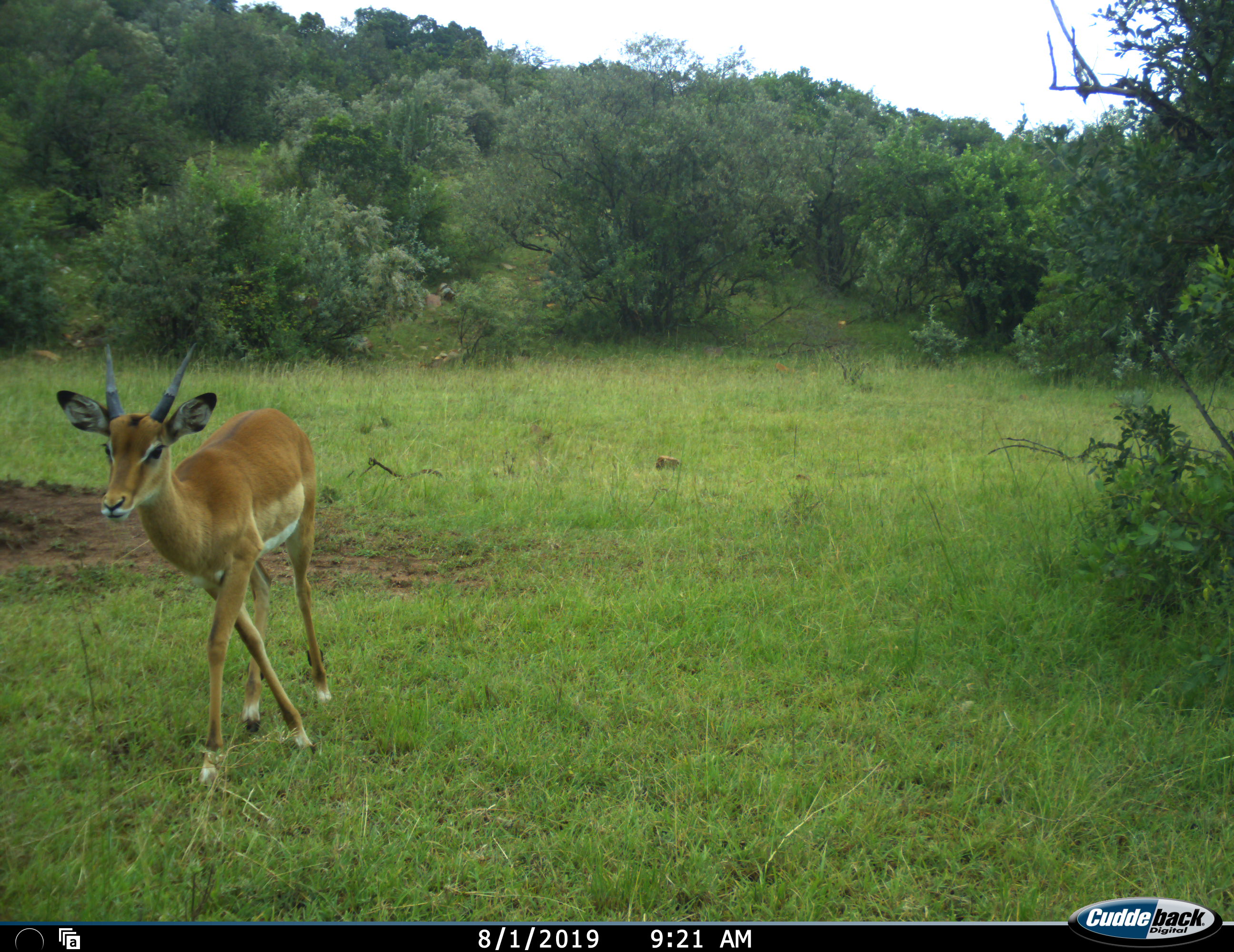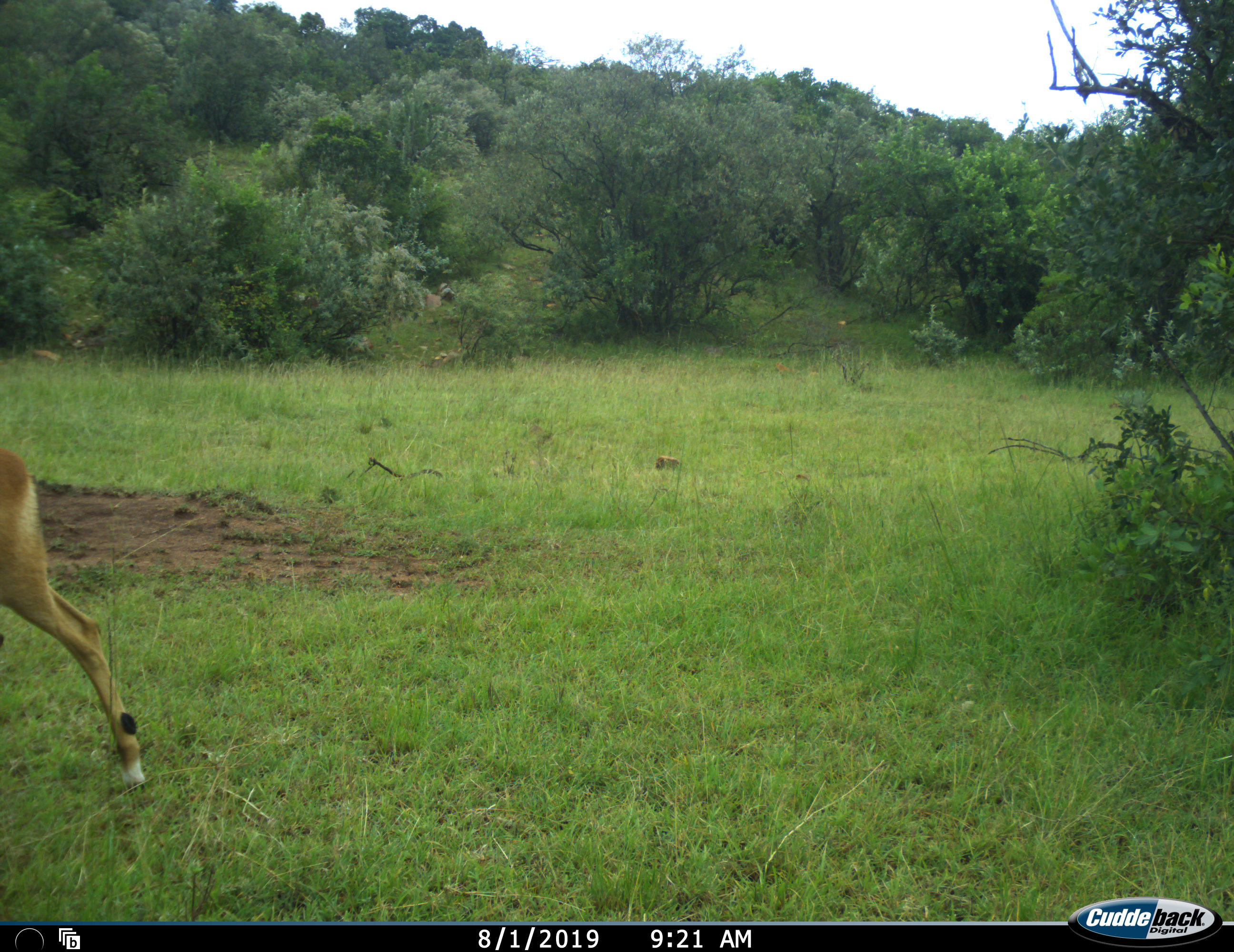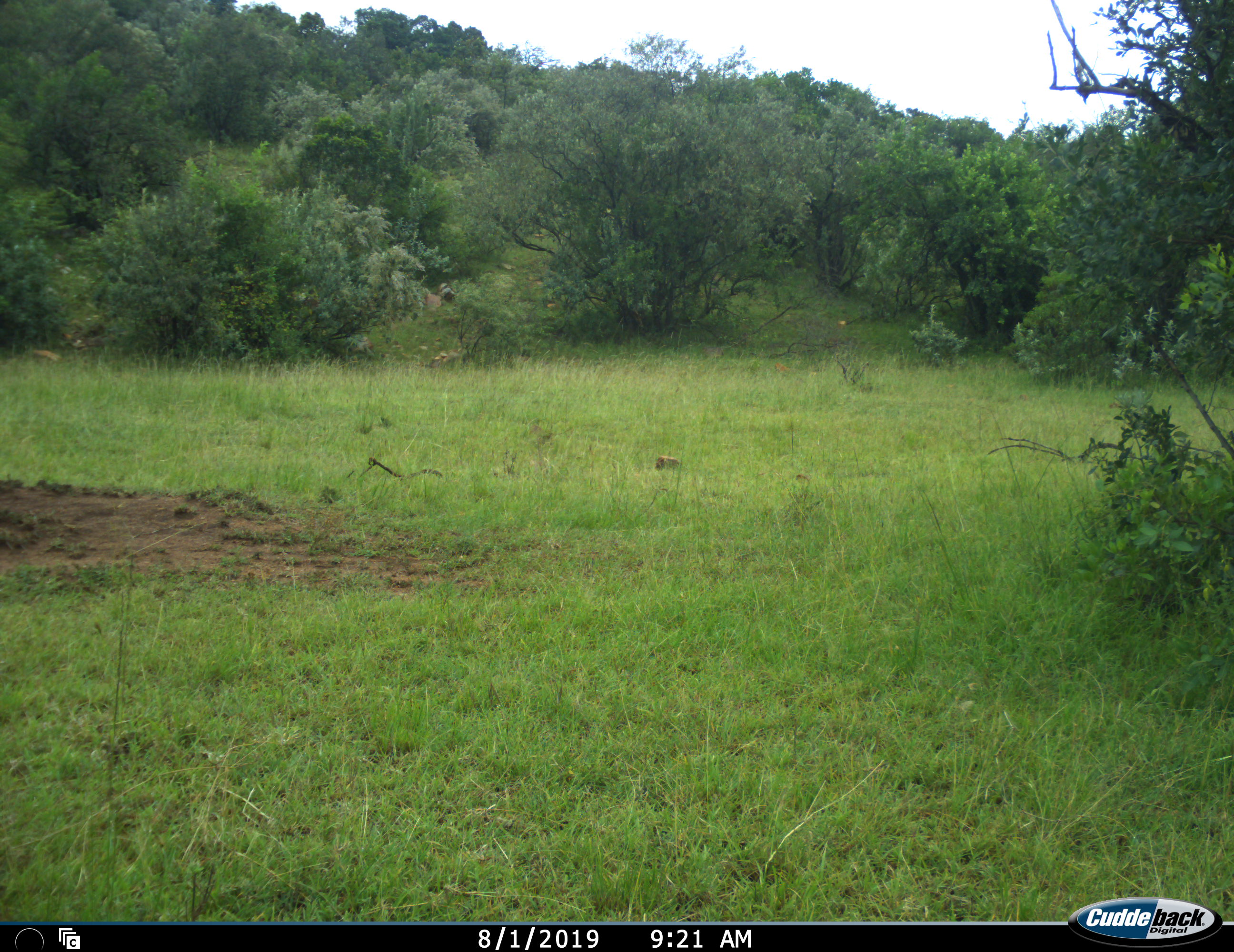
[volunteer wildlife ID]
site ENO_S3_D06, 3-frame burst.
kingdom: Animalia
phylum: Chordata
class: Mammalia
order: Artiodactyla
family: Bovidae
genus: Aepyceros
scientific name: Aepyceros melampus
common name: impala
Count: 1.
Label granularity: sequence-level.